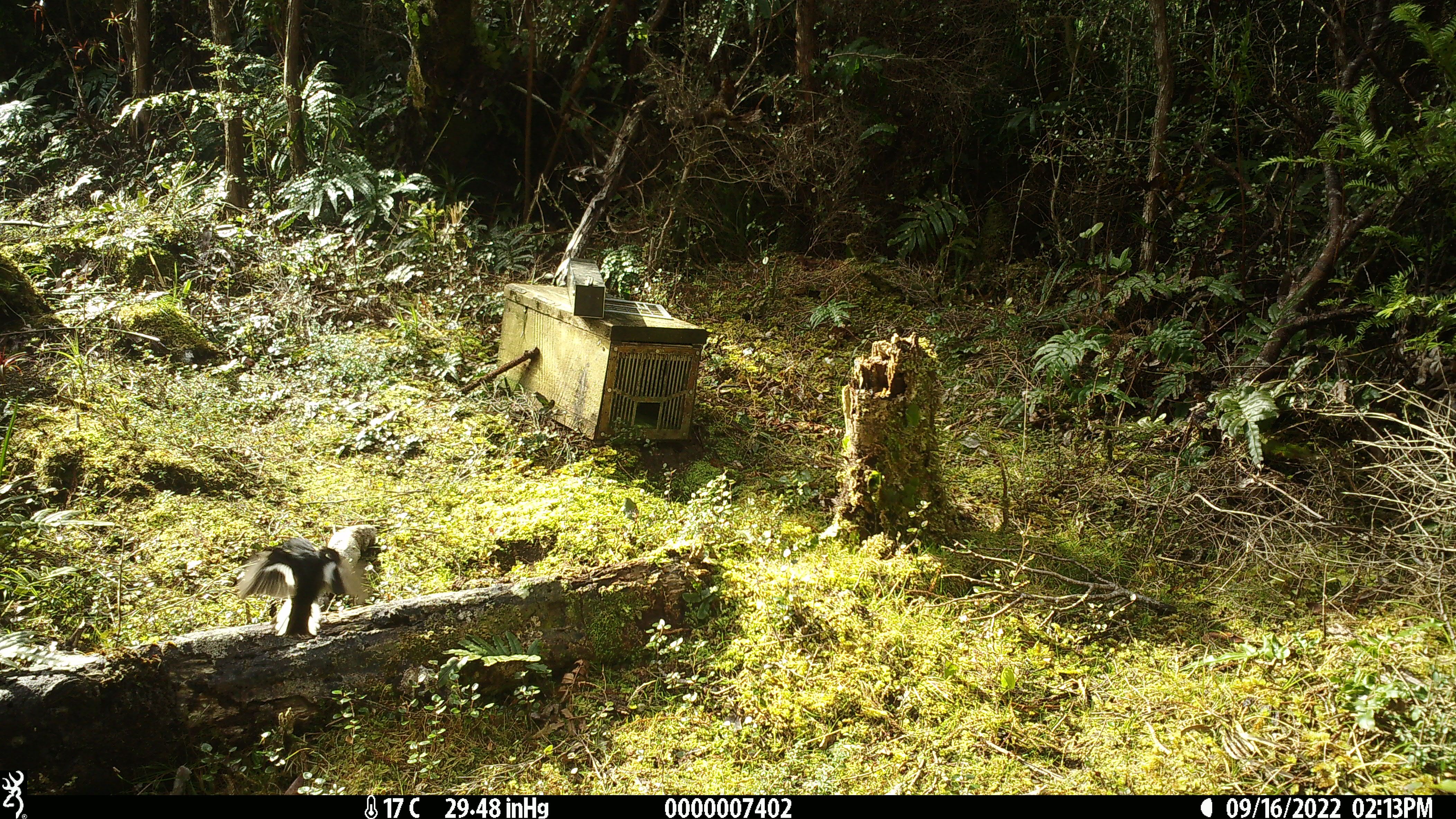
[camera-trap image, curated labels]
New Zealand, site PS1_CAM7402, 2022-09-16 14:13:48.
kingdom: Animalia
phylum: Chordata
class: Aves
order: Passeriformes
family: Petroicidae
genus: Petroica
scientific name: Petroica macrocephala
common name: tomtit